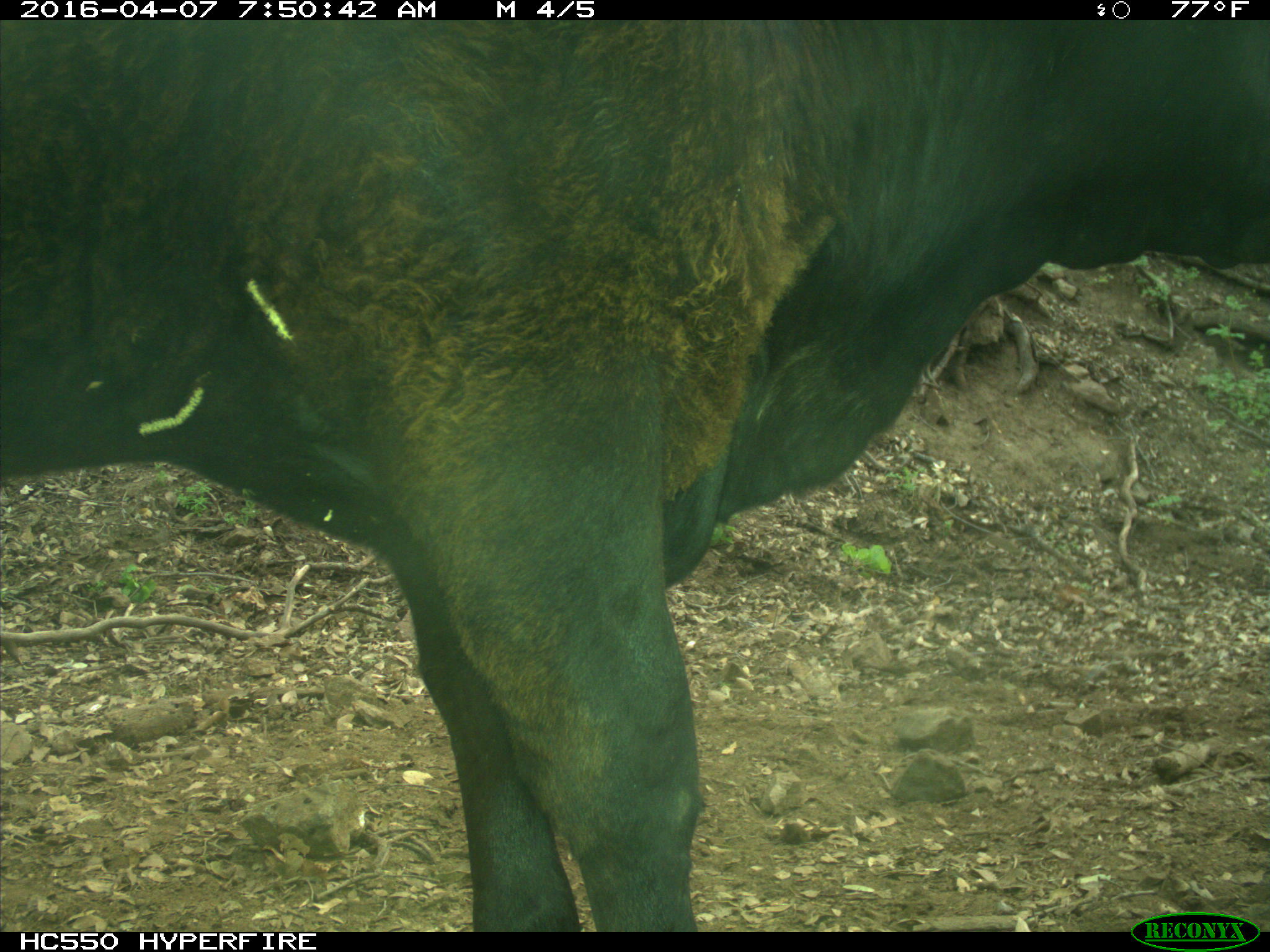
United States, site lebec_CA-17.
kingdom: Animalia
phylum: Chordata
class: Mammalia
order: Artiodactyla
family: Bovidae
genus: Bos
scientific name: Bos taurus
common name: domestic cow